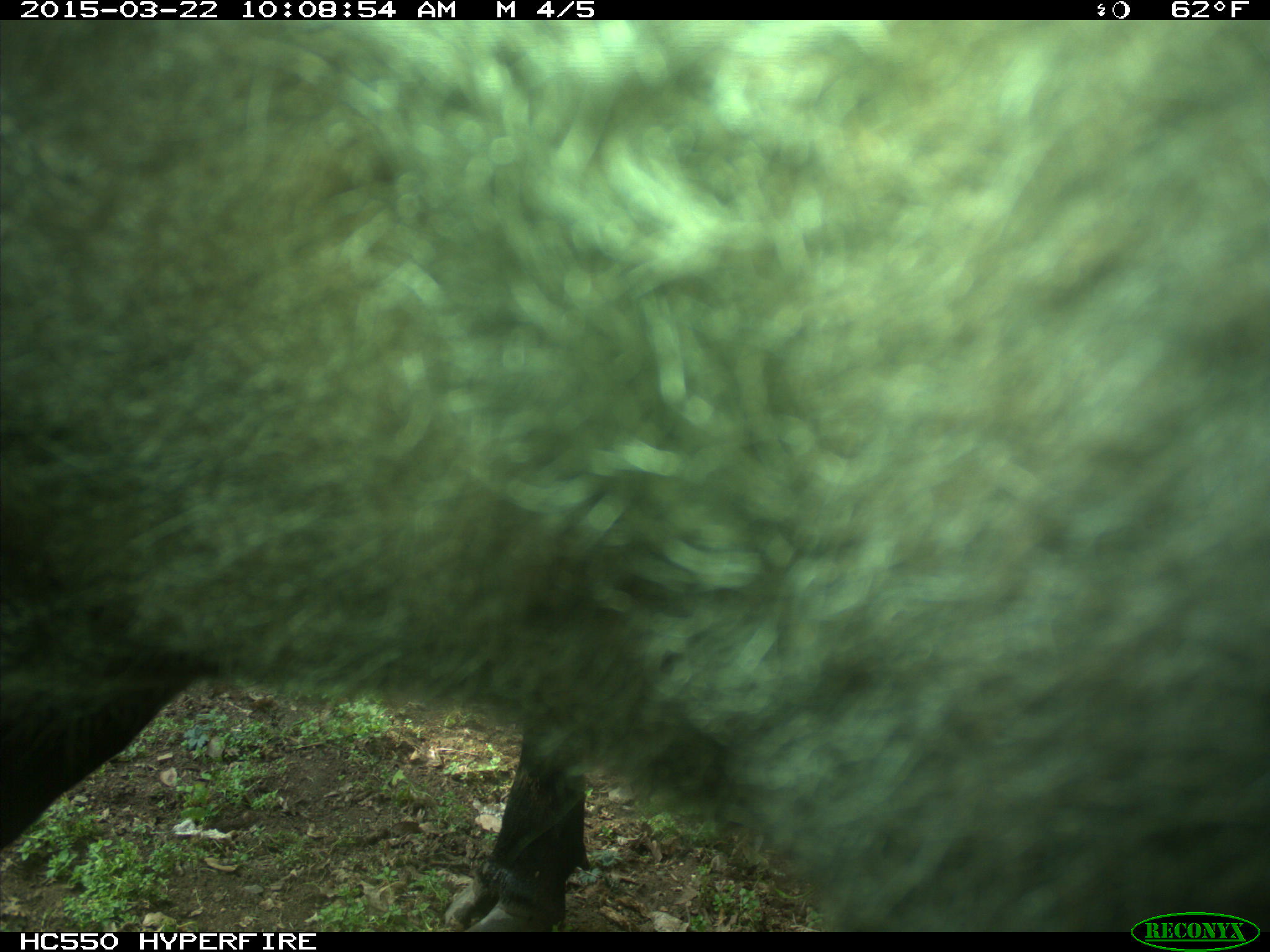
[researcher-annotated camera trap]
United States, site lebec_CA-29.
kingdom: Animalia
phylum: Chordata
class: Mammalia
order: Artiodactyla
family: Bovidae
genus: Bos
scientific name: Bos taurus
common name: domestic cow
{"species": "Bos taurus (domestic cow)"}